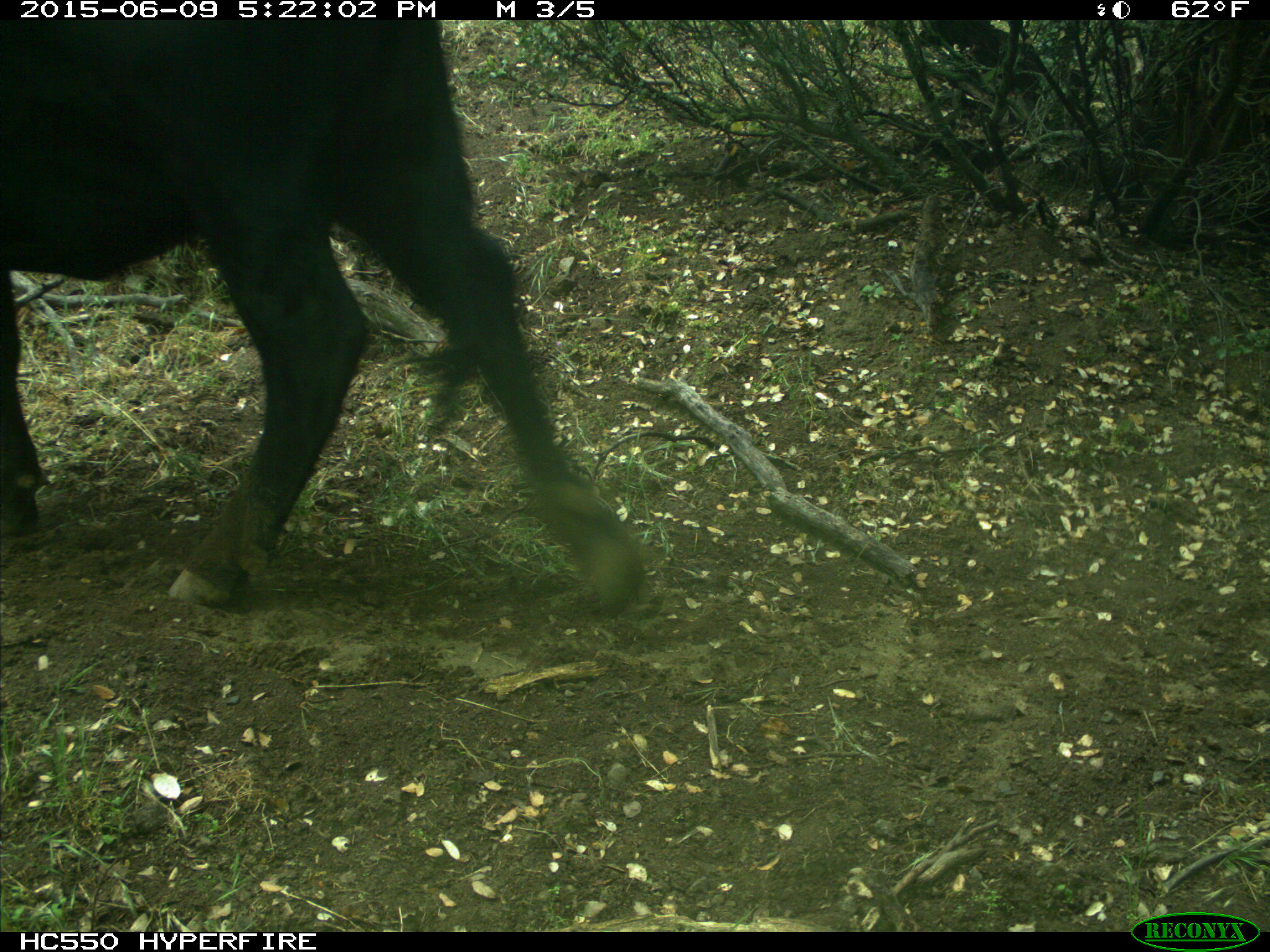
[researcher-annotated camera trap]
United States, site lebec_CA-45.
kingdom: Animalia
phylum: Chordata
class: Mammalia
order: Artiodactyla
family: Bovidae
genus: Bos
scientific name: Bos taurus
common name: domestic cow